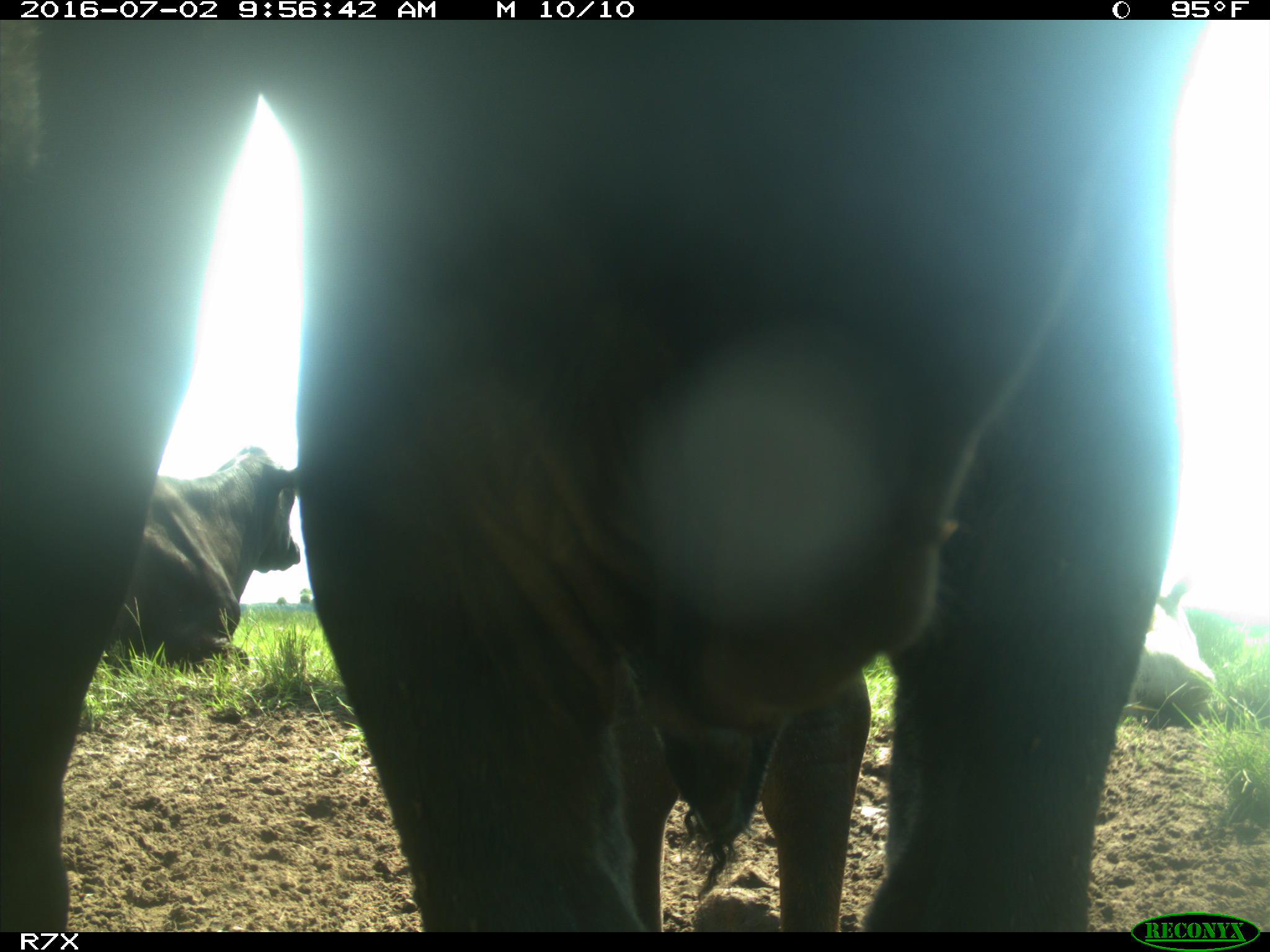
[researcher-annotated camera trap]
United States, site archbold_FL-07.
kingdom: Animalia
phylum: Chordata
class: Mammalia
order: Artiodactyla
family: Bovidae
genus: Bos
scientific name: Bos taurus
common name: domestic cow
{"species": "Bos taurus (domestic cow)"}